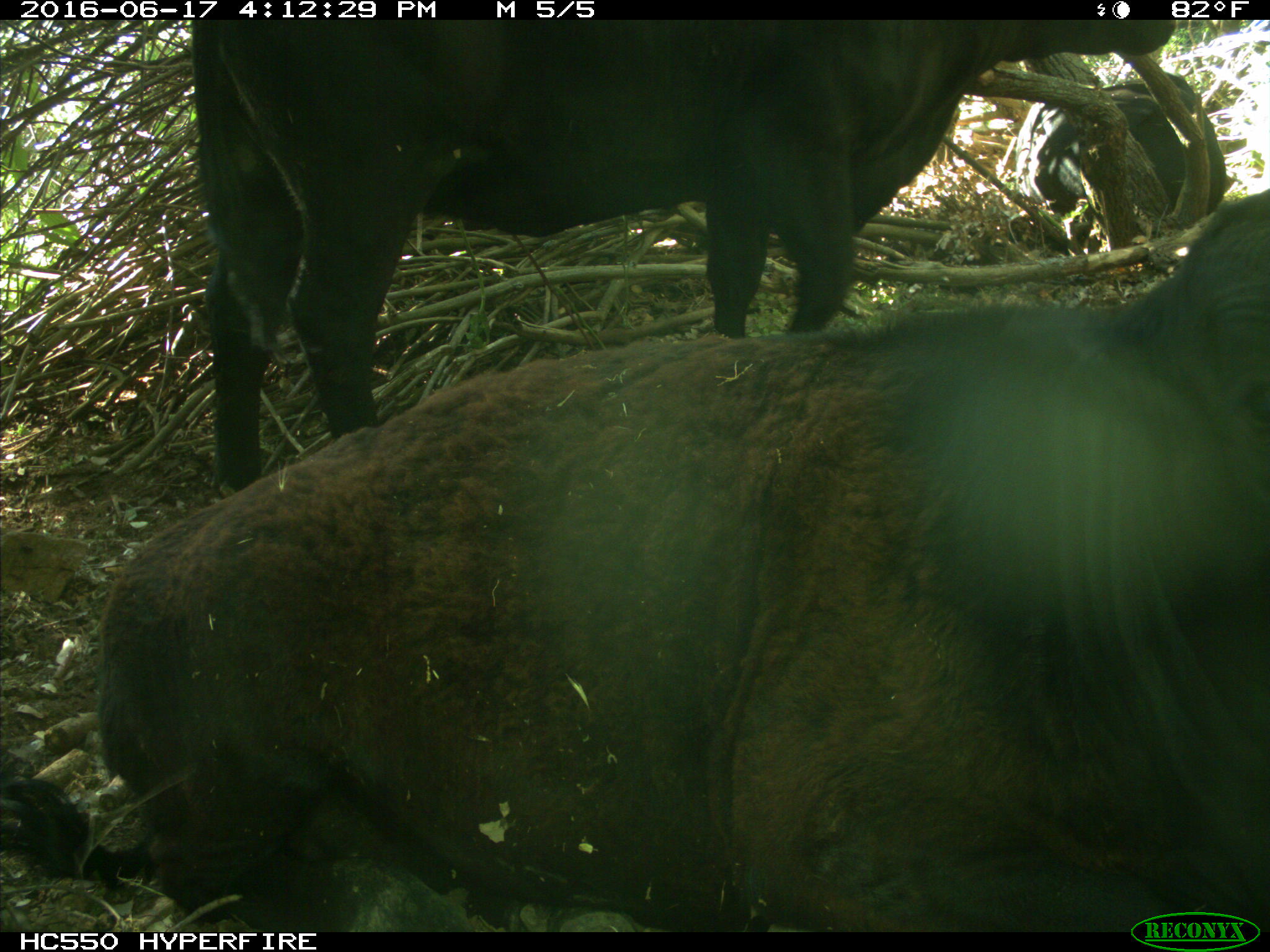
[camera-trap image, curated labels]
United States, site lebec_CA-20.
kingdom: Animalia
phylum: Chordata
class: Mammalia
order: Artiodactyla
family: Bovidae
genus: Bos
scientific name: Bos taurus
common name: domestic cow